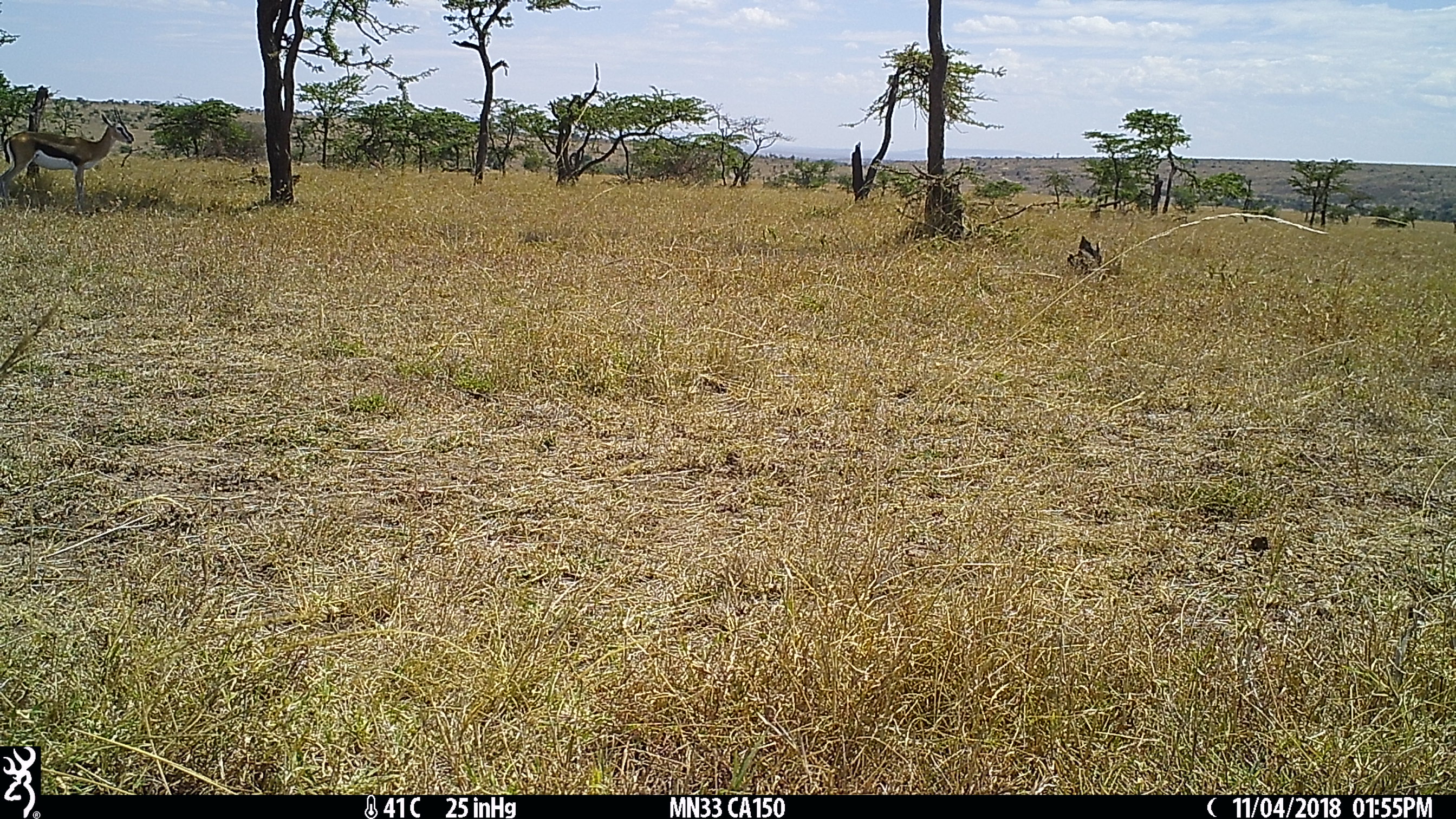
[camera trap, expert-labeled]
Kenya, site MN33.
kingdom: Animalia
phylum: Chordata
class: Mammalia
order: Artiodactyla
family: Bovidae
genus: Eudorcas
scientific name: Eudorcas thomsonii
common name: thomon's gazelle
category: gazelle thomsons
Gazelle thomsons (thomon's gazelle) (Eudorcas thomsonii).